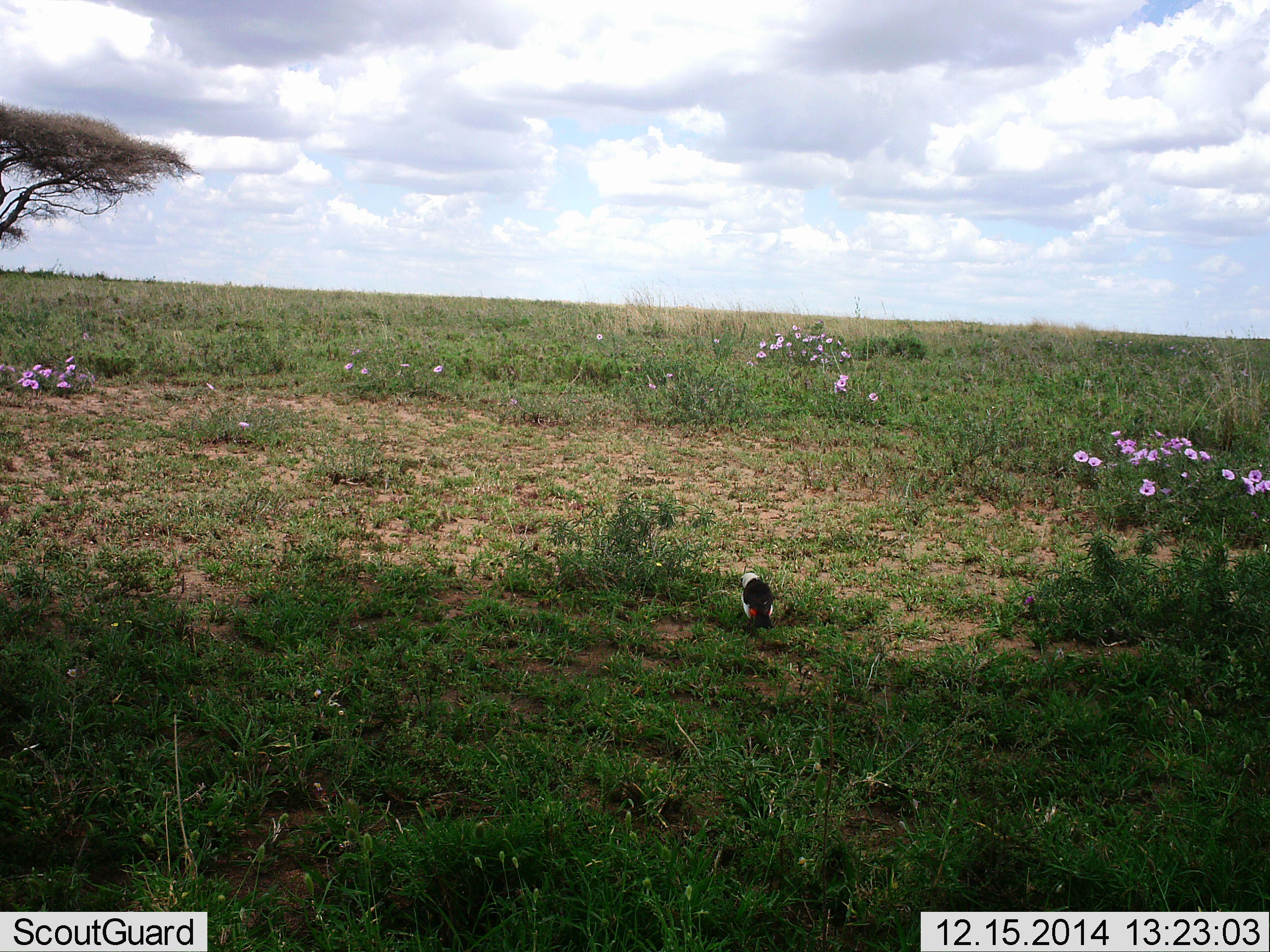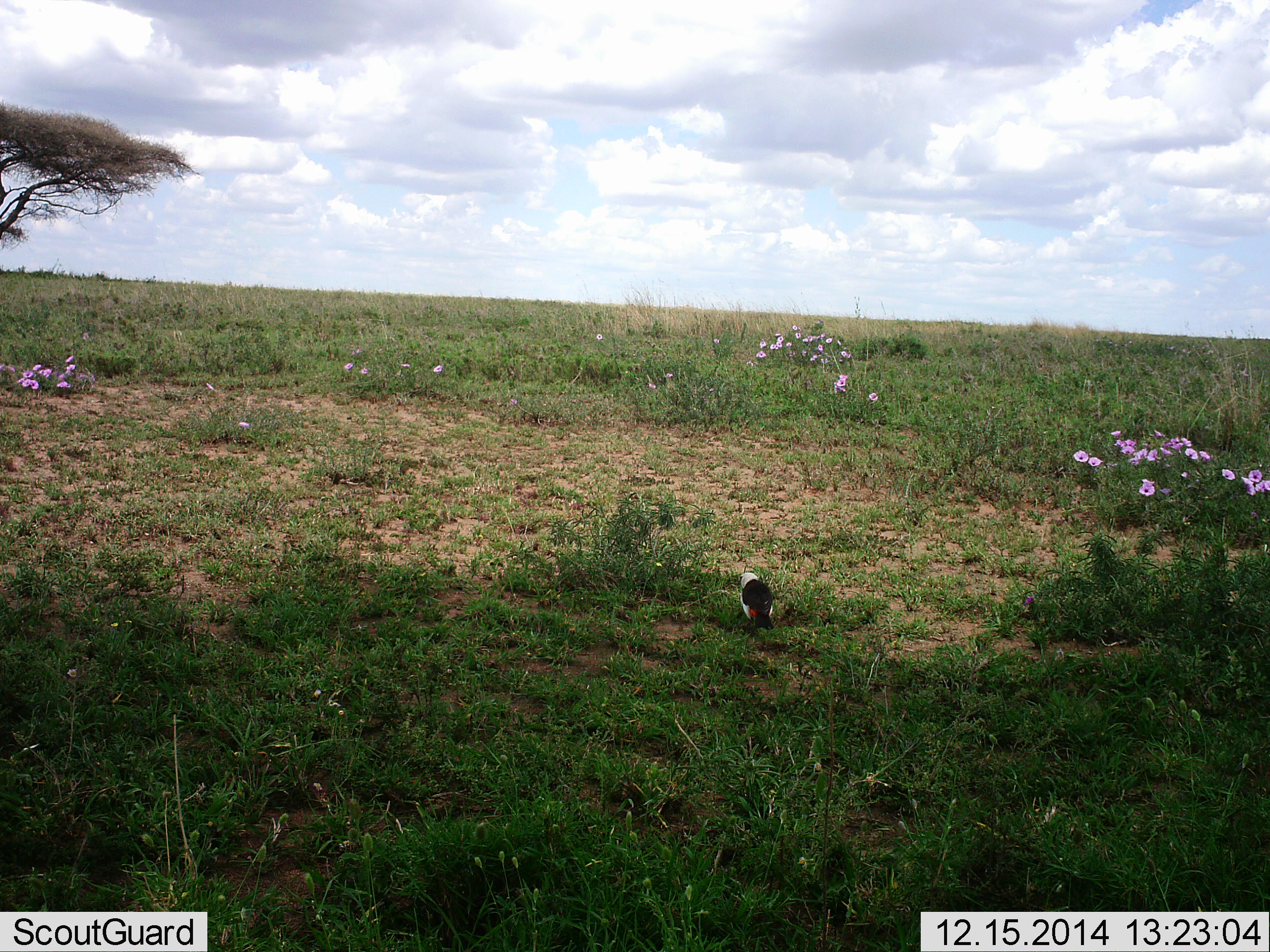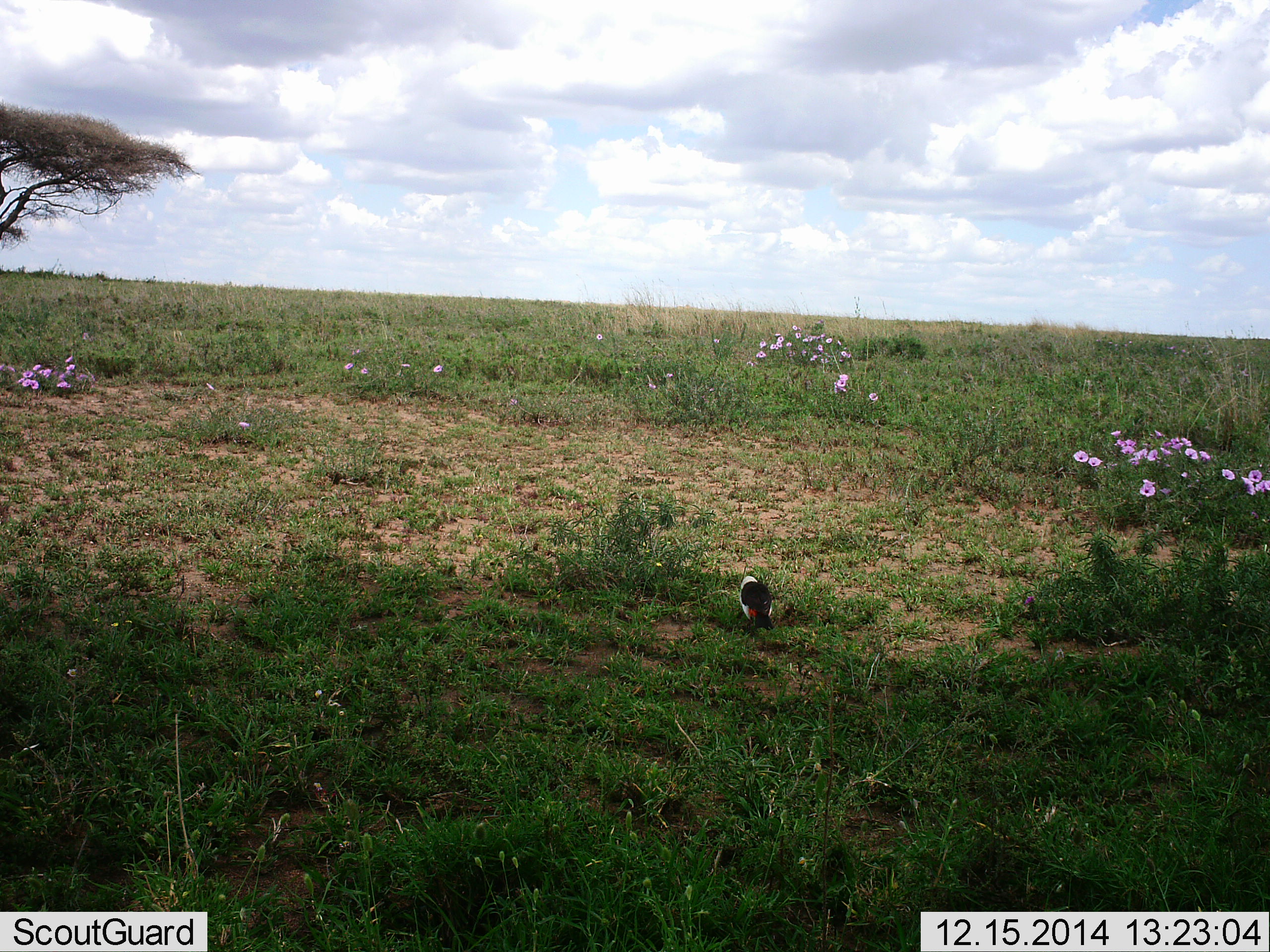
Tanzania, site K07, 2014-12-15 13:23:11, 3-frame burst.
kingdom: Animalia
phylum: Chordata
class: Aves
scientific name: Aves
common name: bird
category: otherbird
Otherbird (bird) (Aves), count 1. Behavior (volunteer vote fractions): standing 100%, resting 0%, moving 0%, interacting 0%. Young present (vote fraction): 0%. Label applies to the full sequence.